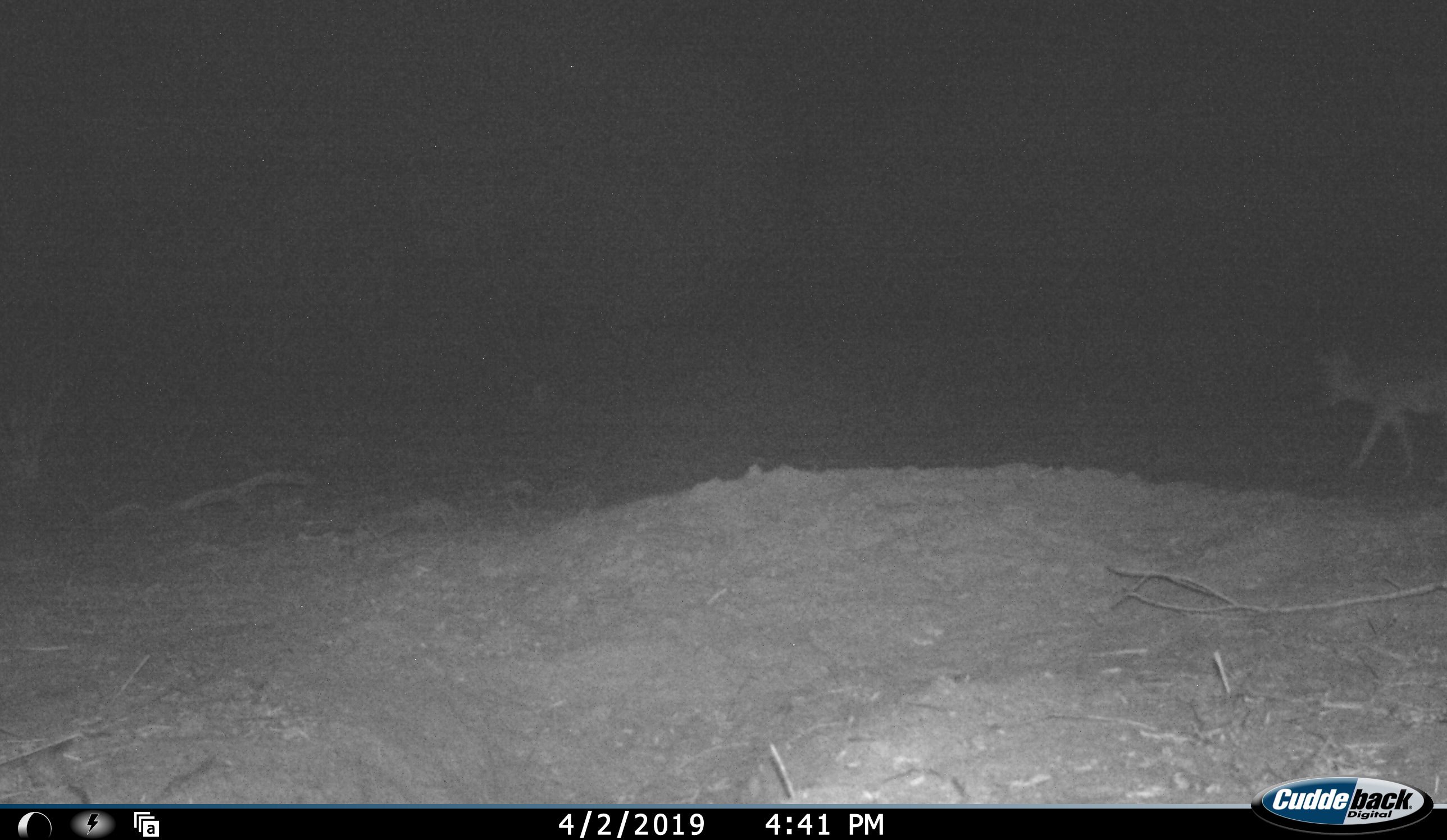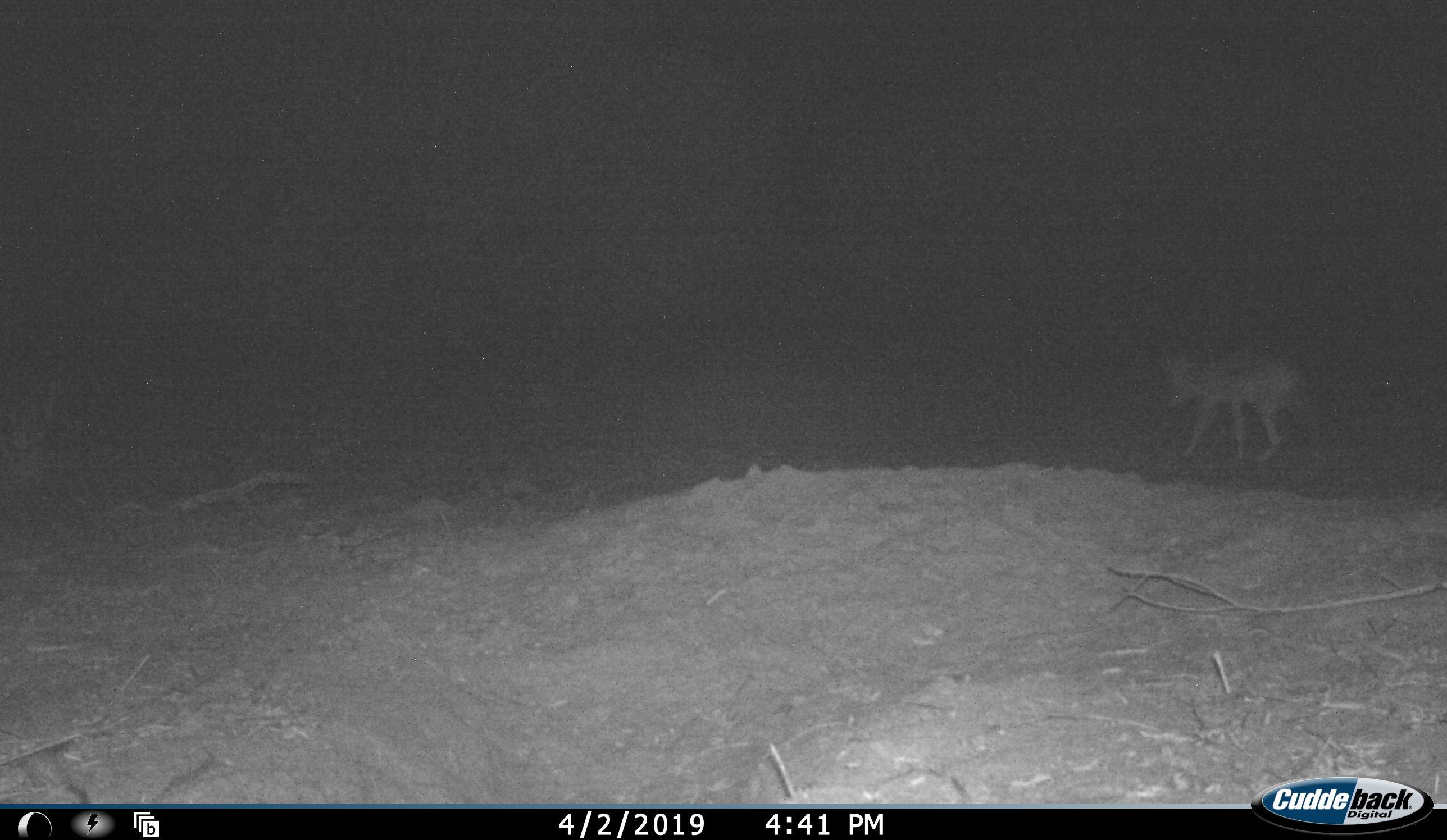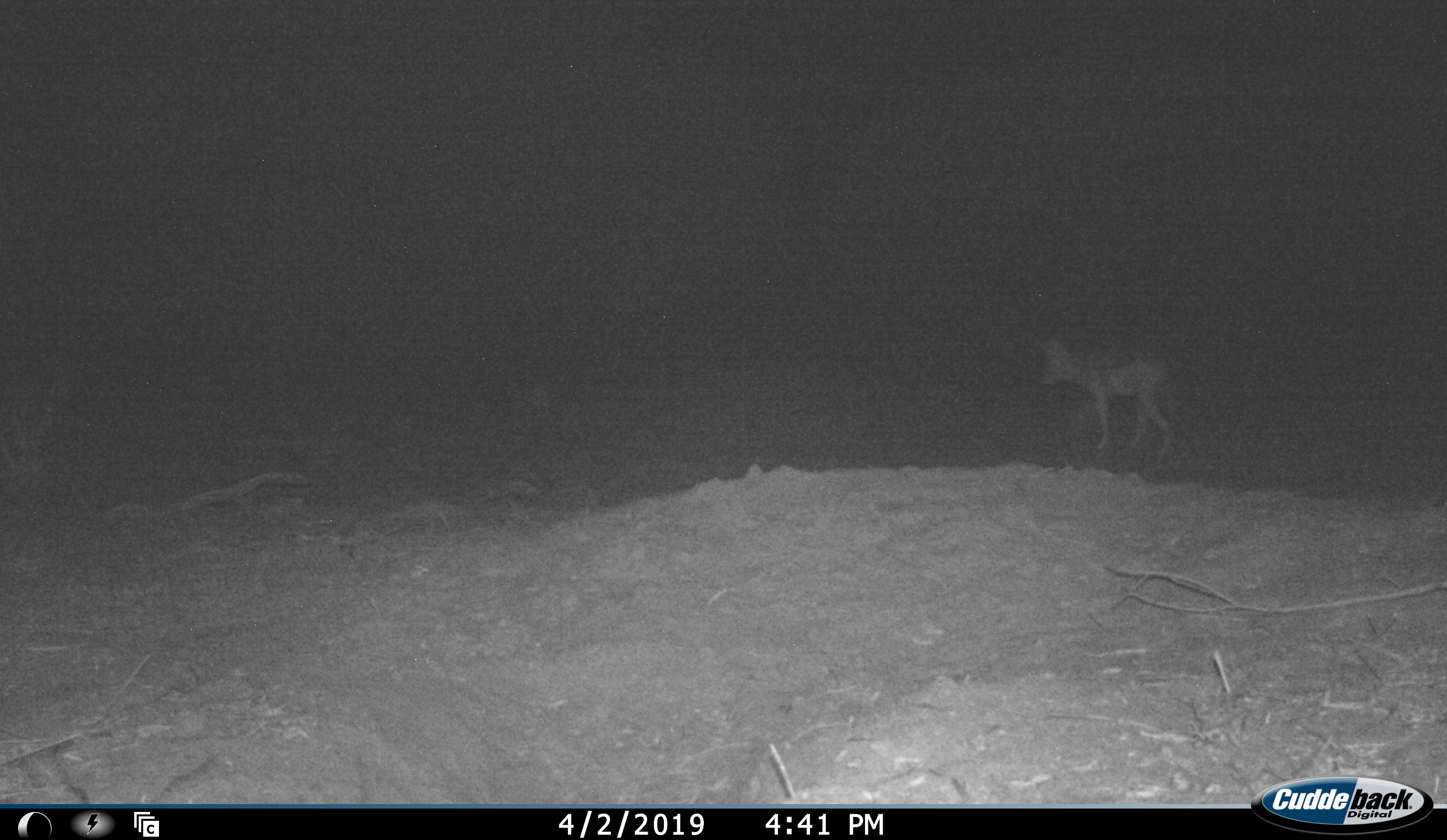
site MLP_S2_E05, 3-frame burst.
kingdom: Animalia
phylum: Chordata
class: Mammalia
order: Carnivora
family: Canidae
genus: Lupulella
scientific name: Lupulella mesomelas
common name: black-backed jackal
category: jackalblackbacked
Jackalblackbacked (black-backed jackal) (Lupulella mesomelas), count 1. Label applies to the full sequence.